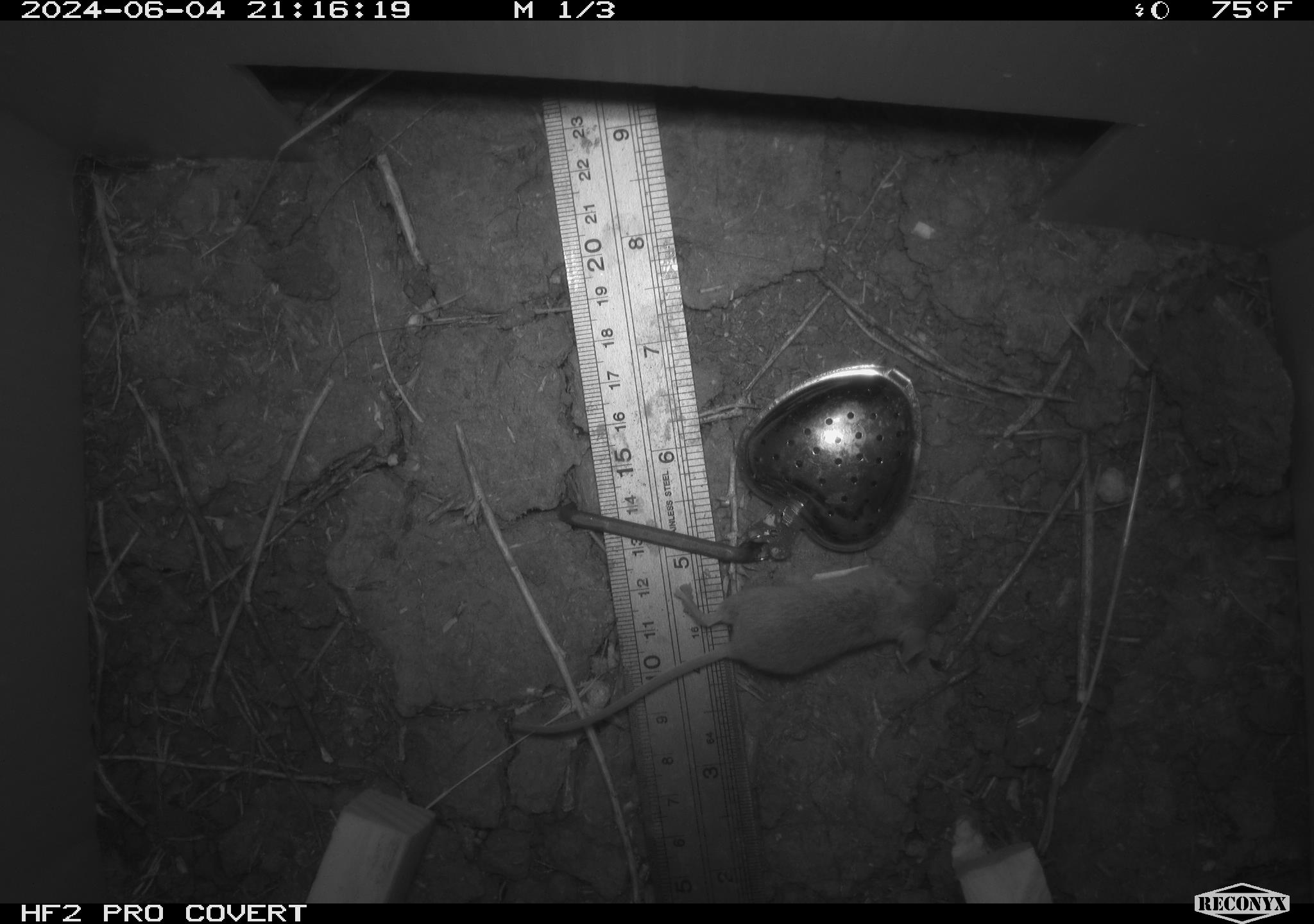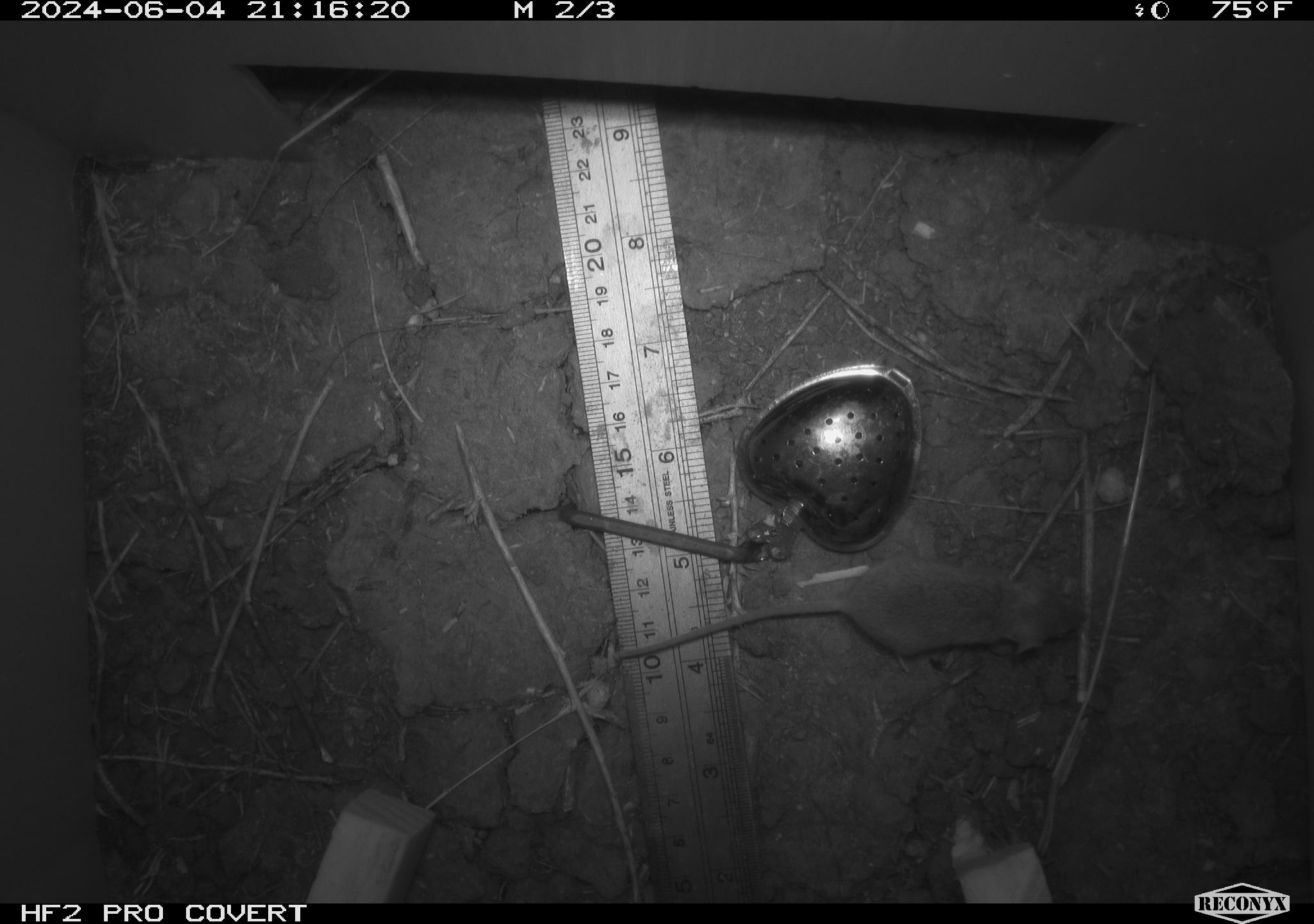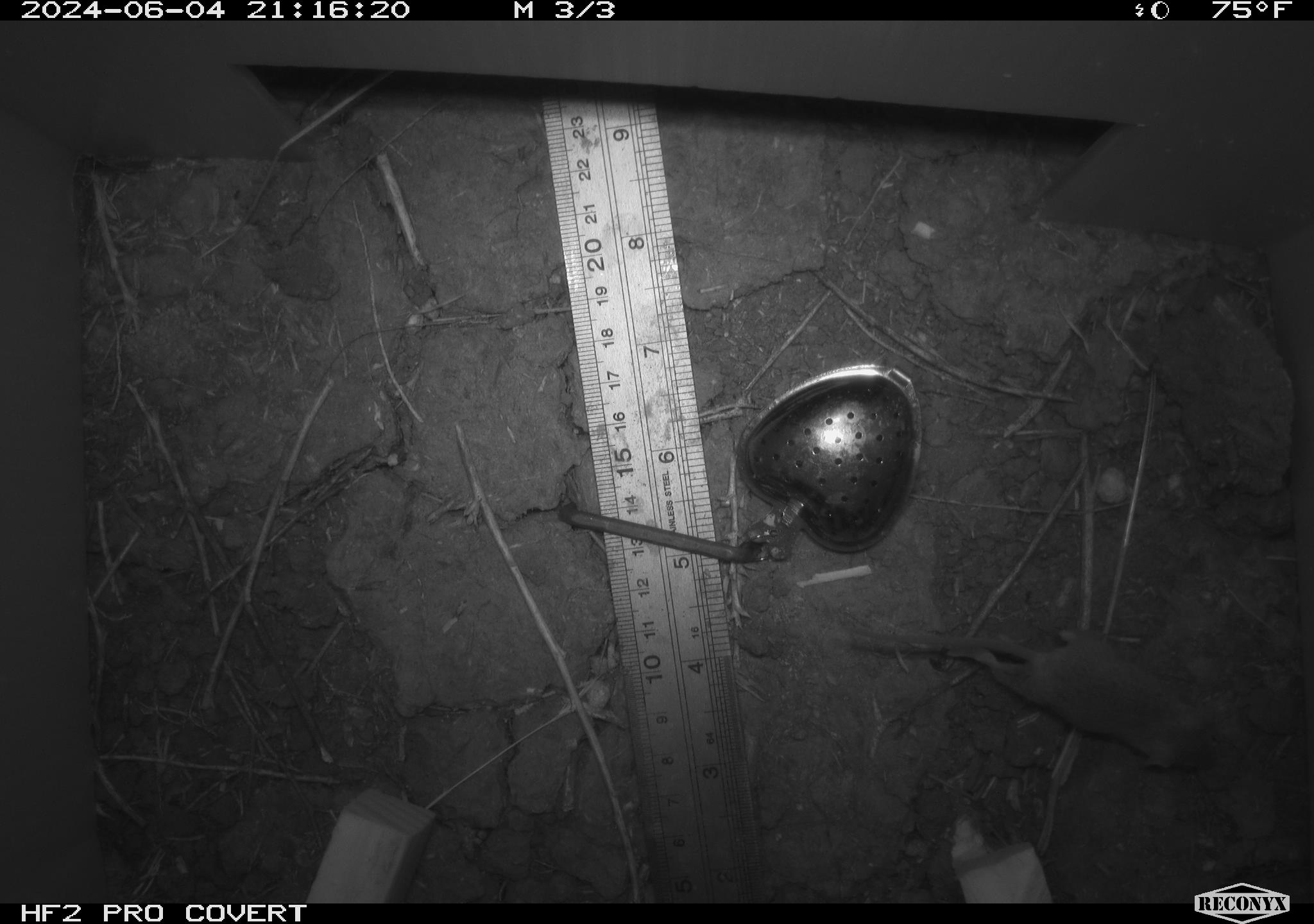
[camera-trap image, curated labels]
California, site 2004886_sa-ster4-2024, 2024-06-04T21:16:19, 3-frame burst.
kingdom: Animalia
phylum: Chordata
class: Mammalia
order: Rodentia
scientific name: Rodentia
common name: mouse species